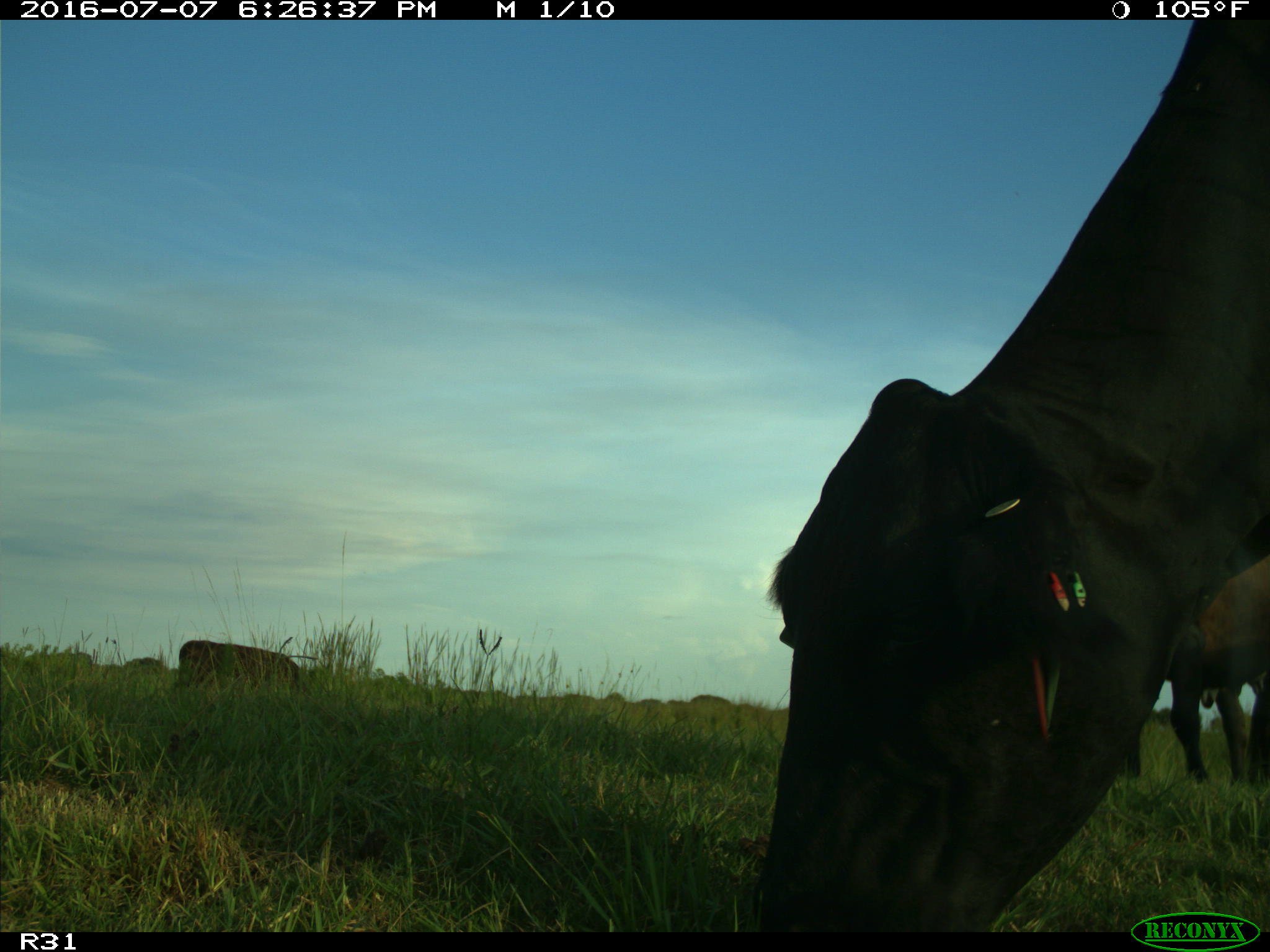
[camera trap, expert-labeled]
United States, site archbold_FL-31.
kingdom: Animalia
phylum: Chordata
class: Mammalia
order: Artiodactyla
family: Bovidae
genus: Bos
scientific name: Bos taurus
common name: domestic cow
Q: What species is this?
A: Bos taurus (domestic cow).